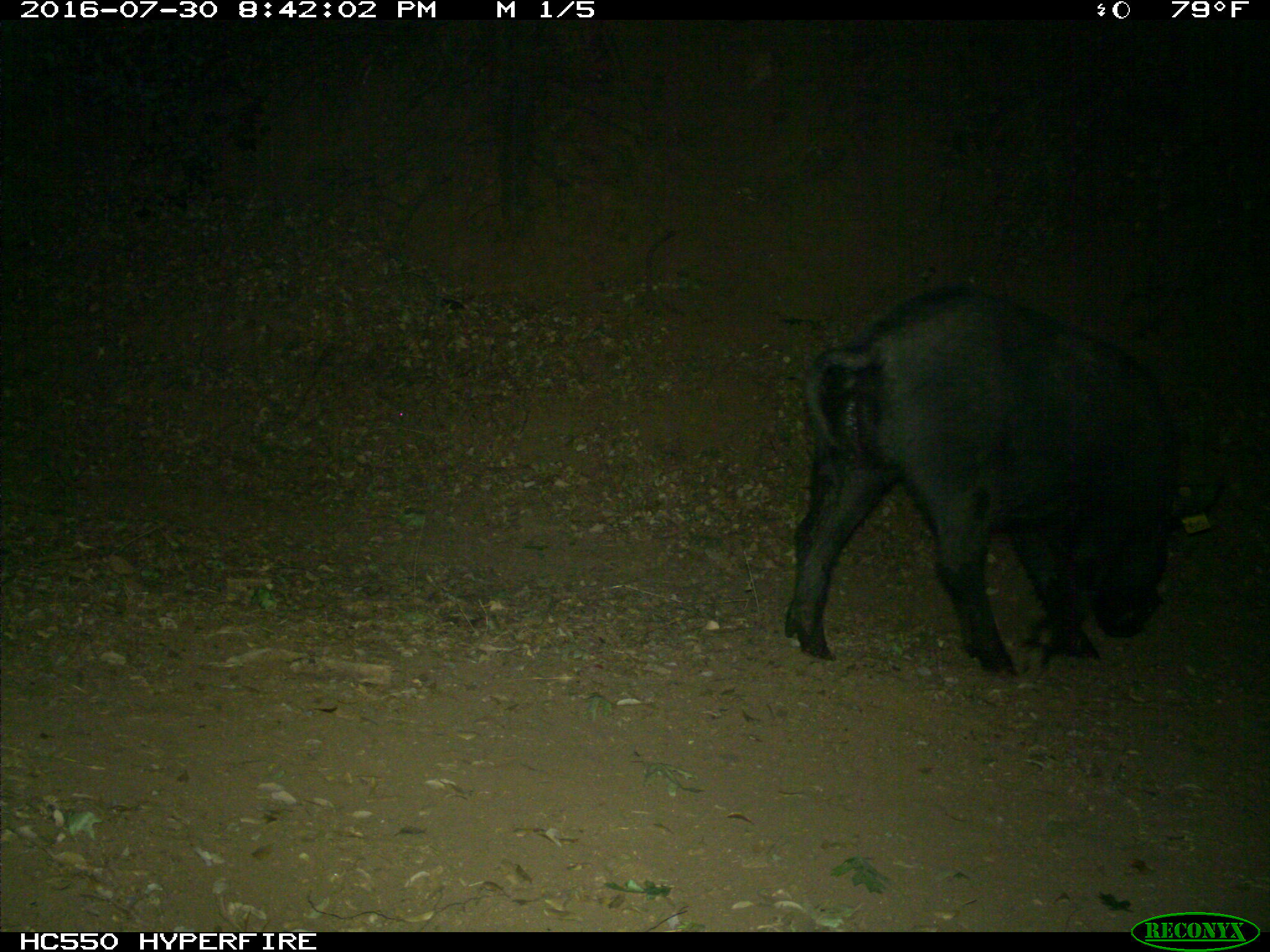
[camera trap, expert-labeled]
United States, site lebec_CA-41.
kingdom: Animalia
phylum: Chordata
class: Mammalia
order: Artiodactyla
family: Suidae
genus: Sus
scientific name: Sus scrofa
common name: wild boar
Sus scrofa (wild boar).